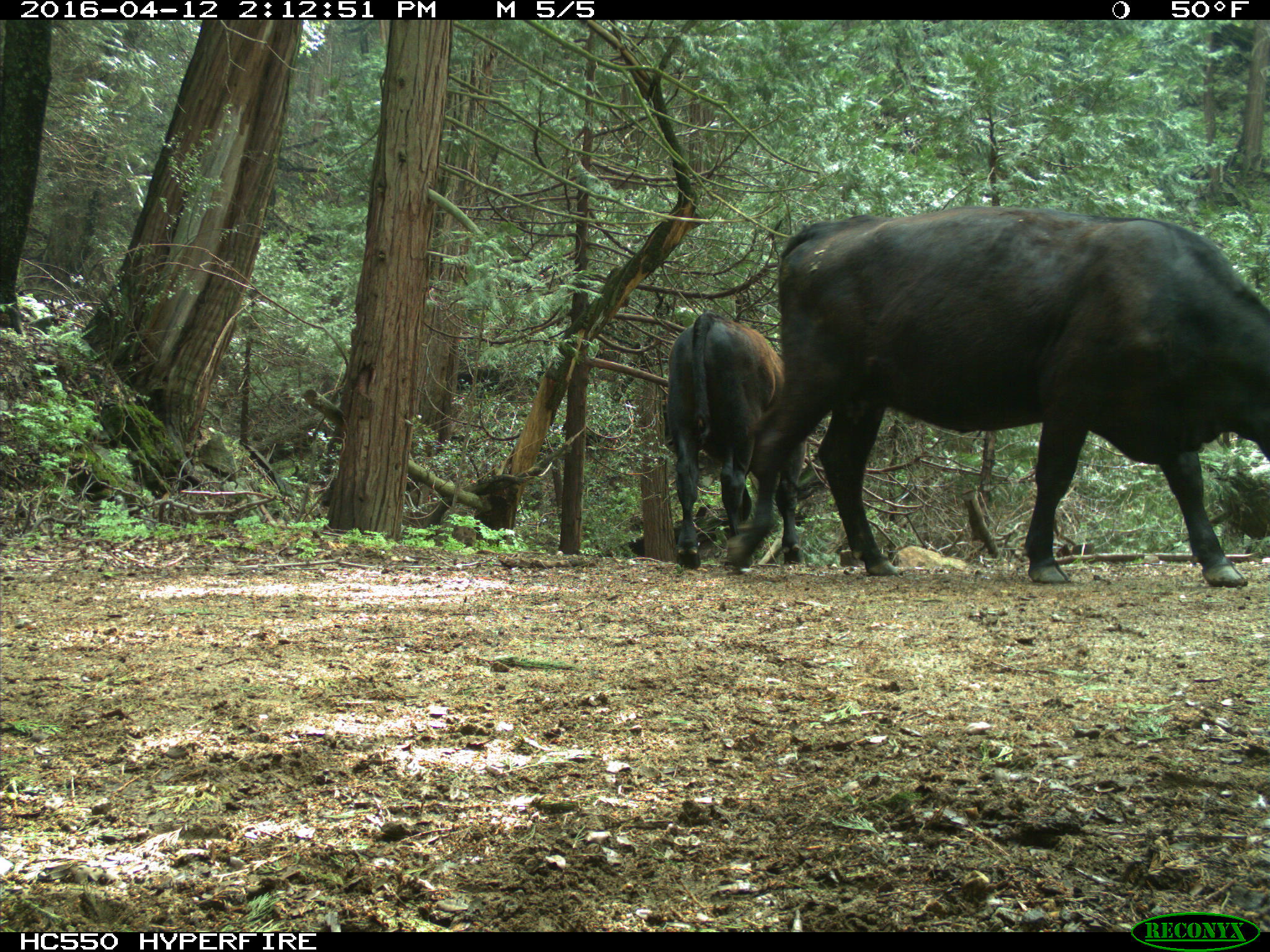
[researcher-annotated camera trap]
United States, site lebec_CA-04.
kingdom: Animalia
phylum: Chordata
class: Mammalia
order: Artiodactyla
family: Bovidae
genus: Bos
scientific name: Bos taurus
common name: domestic cow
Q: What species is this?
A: Bos taurus (domestic cow).